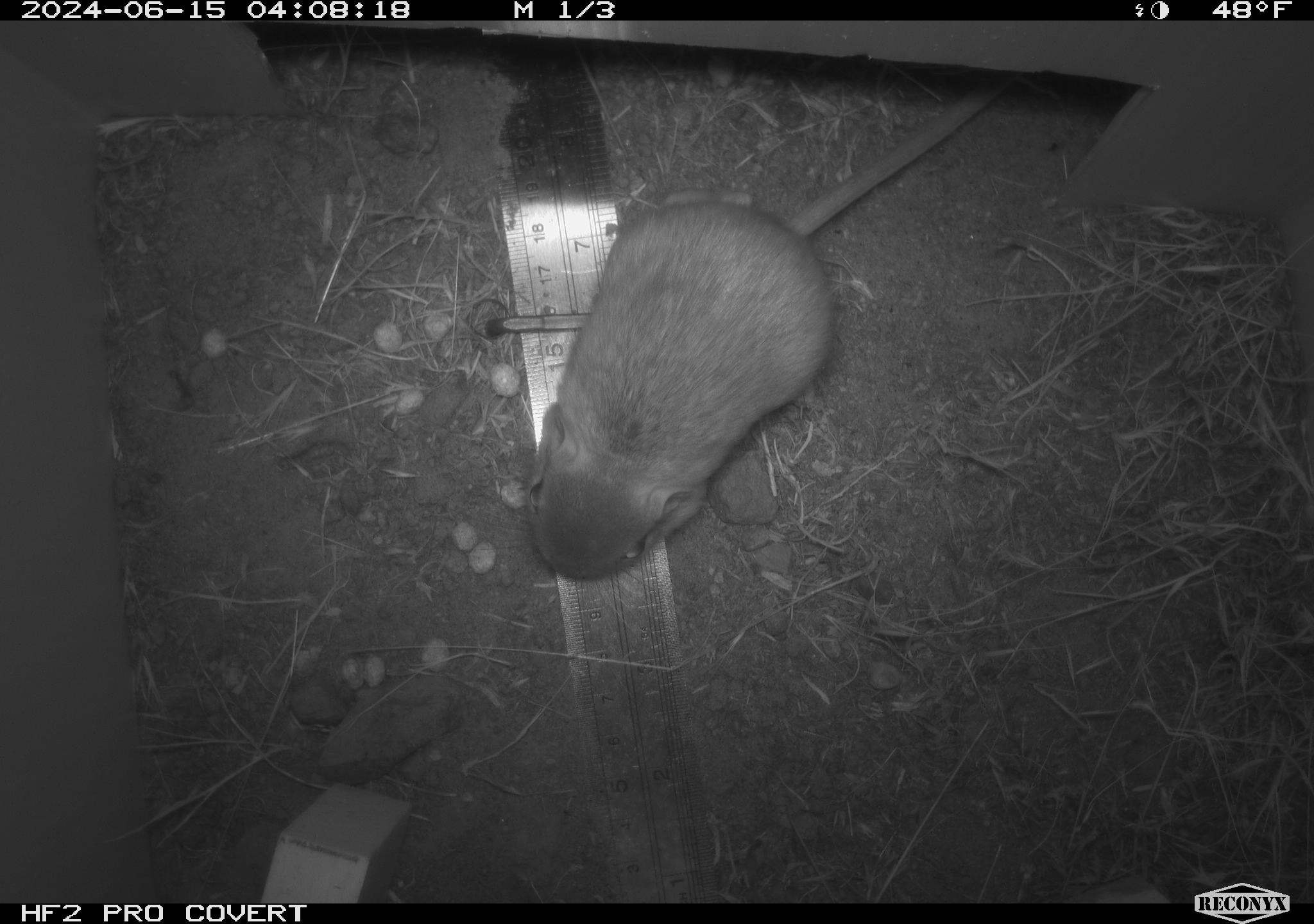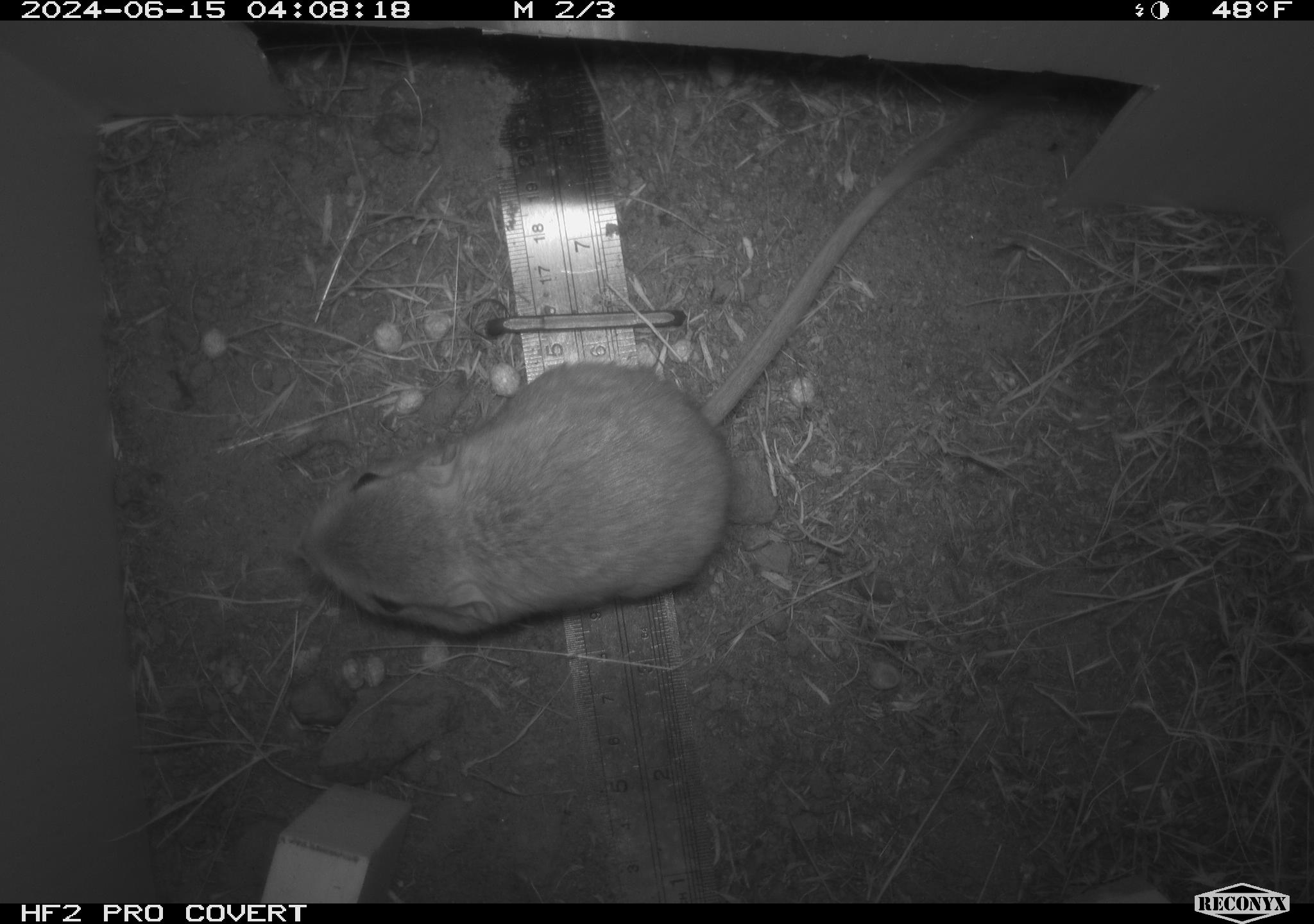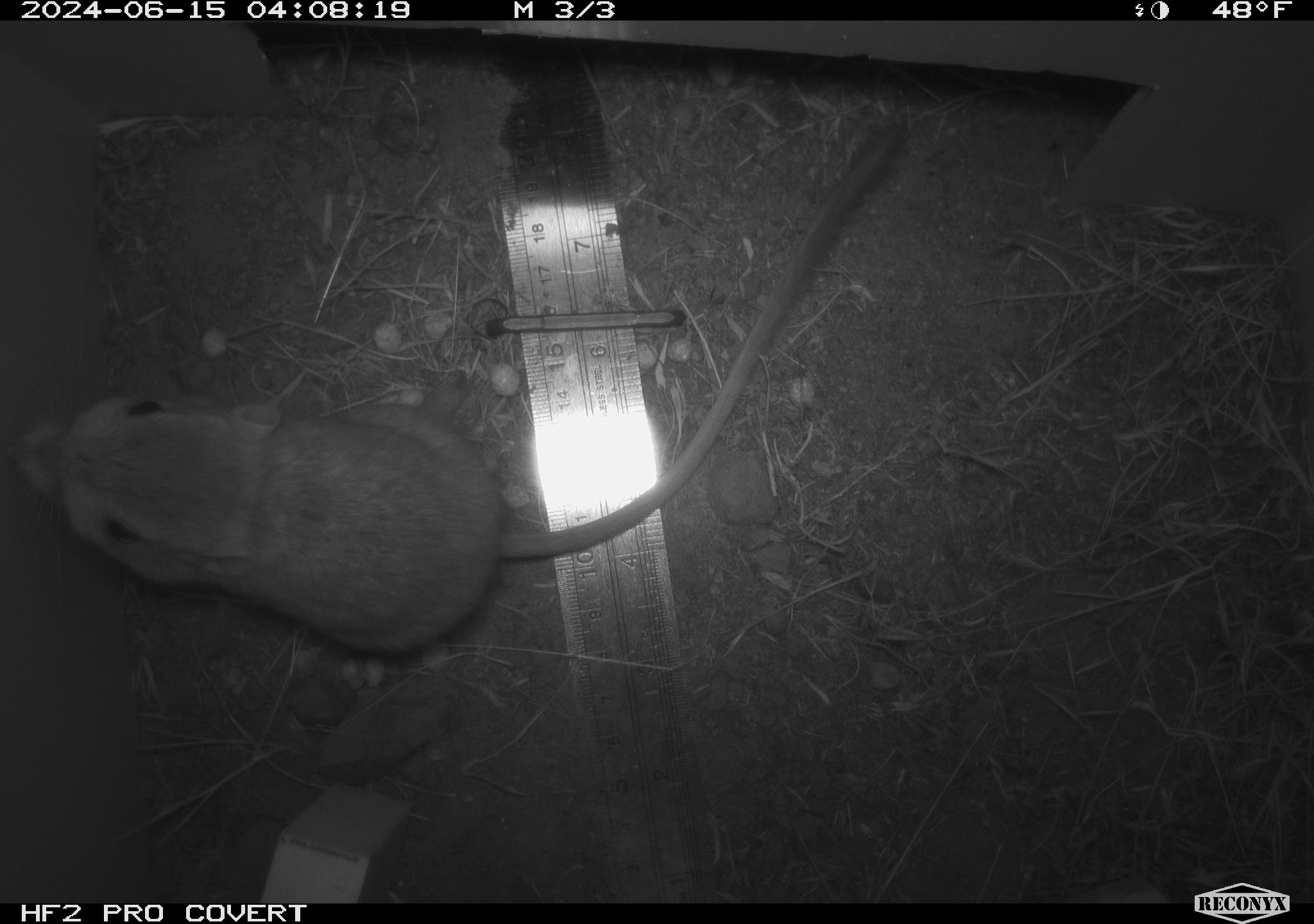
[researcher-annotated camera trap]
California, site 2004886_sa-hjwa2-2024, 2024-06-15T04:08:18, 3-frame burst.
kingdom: Animalia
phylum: Chordata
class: Mammalia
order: Rodentia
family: Heteromyidae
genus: Dipodomys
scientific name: Dipodomys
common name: kangaroo rats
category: dipodomys species